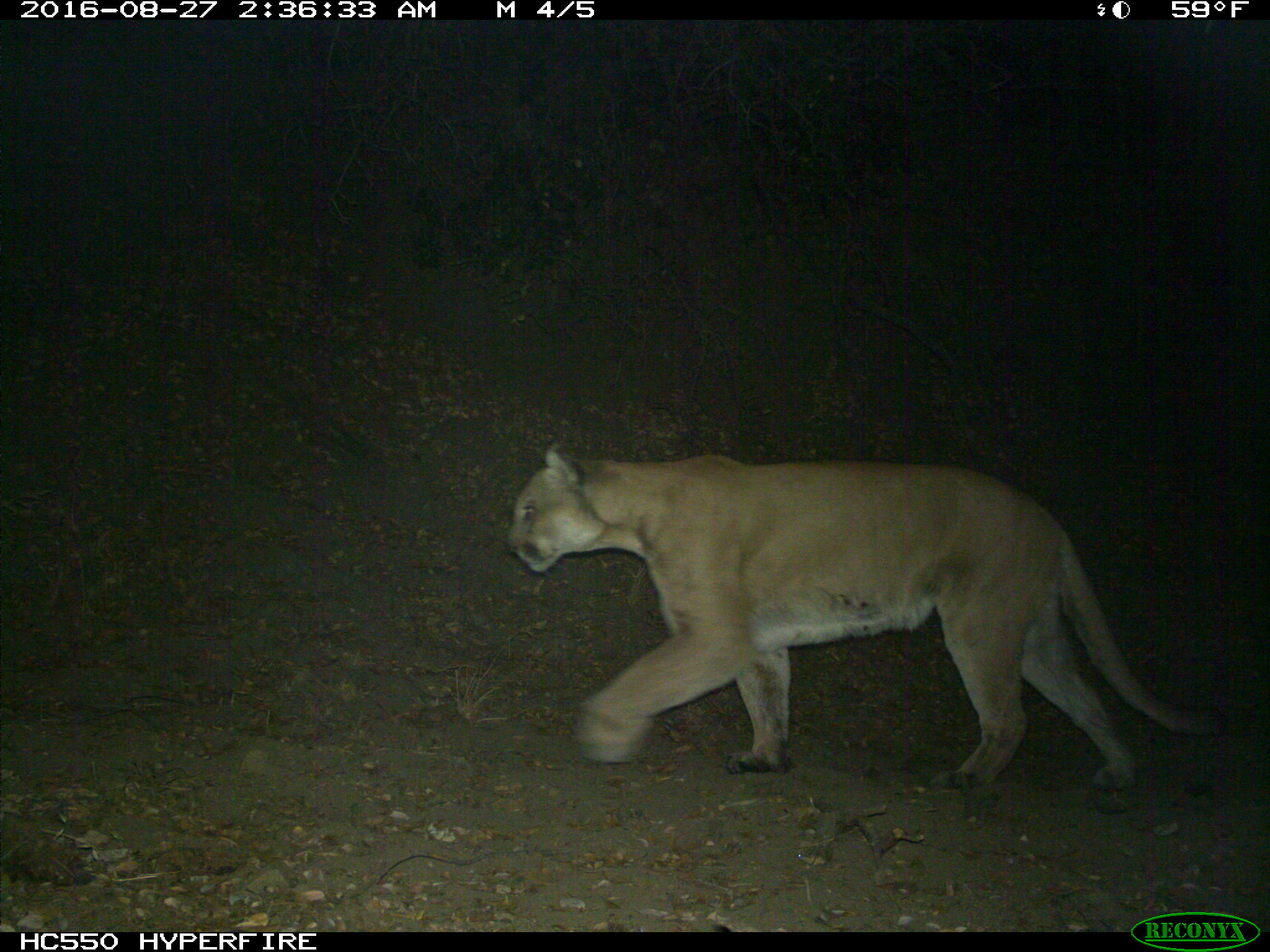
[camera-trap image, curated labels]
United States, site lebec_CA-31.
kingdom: Animalia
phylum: Chordata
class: Mammalia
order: Carnivora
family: Felidae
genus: Puma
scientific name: Puma concolor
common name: mountain lion